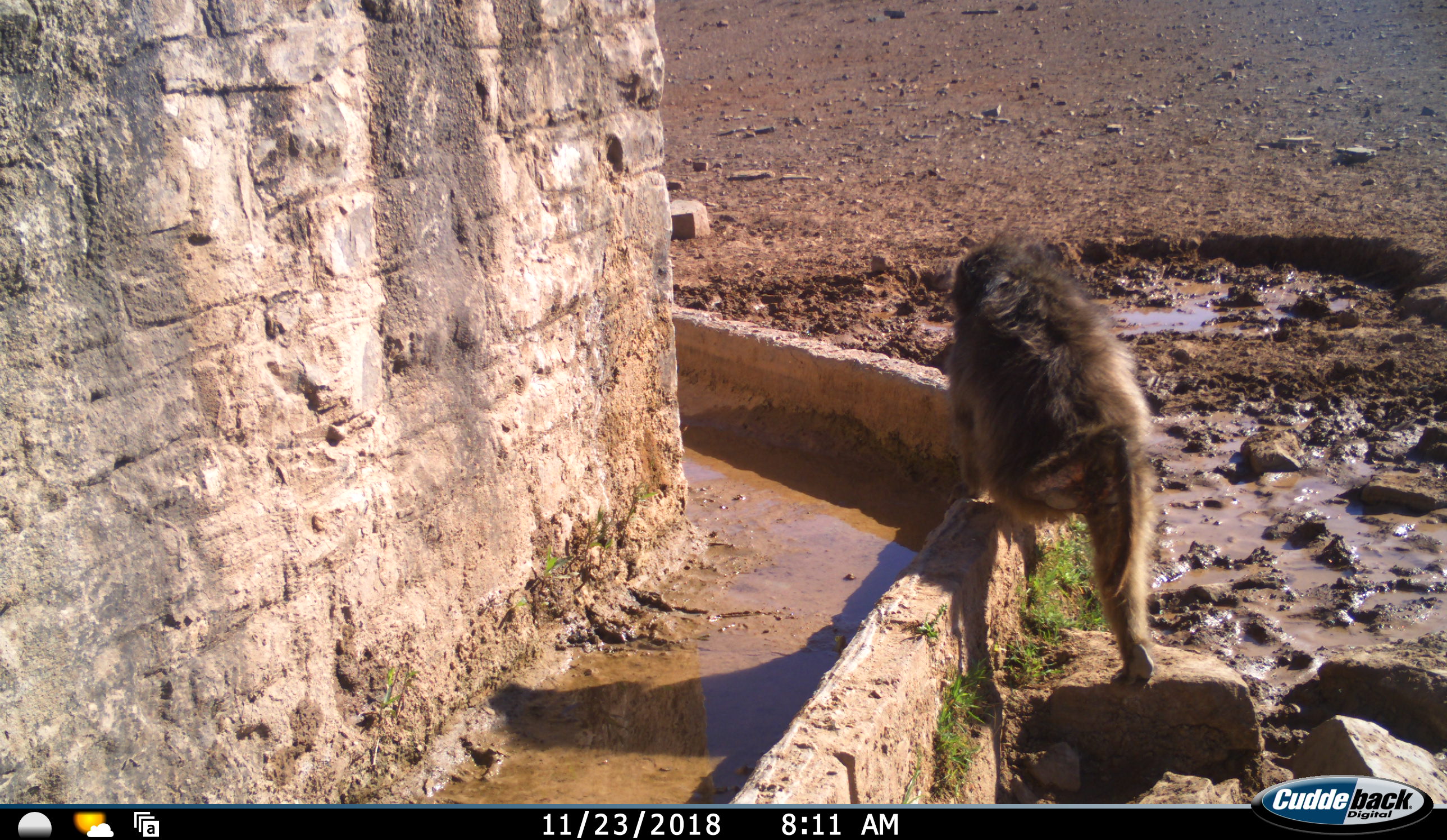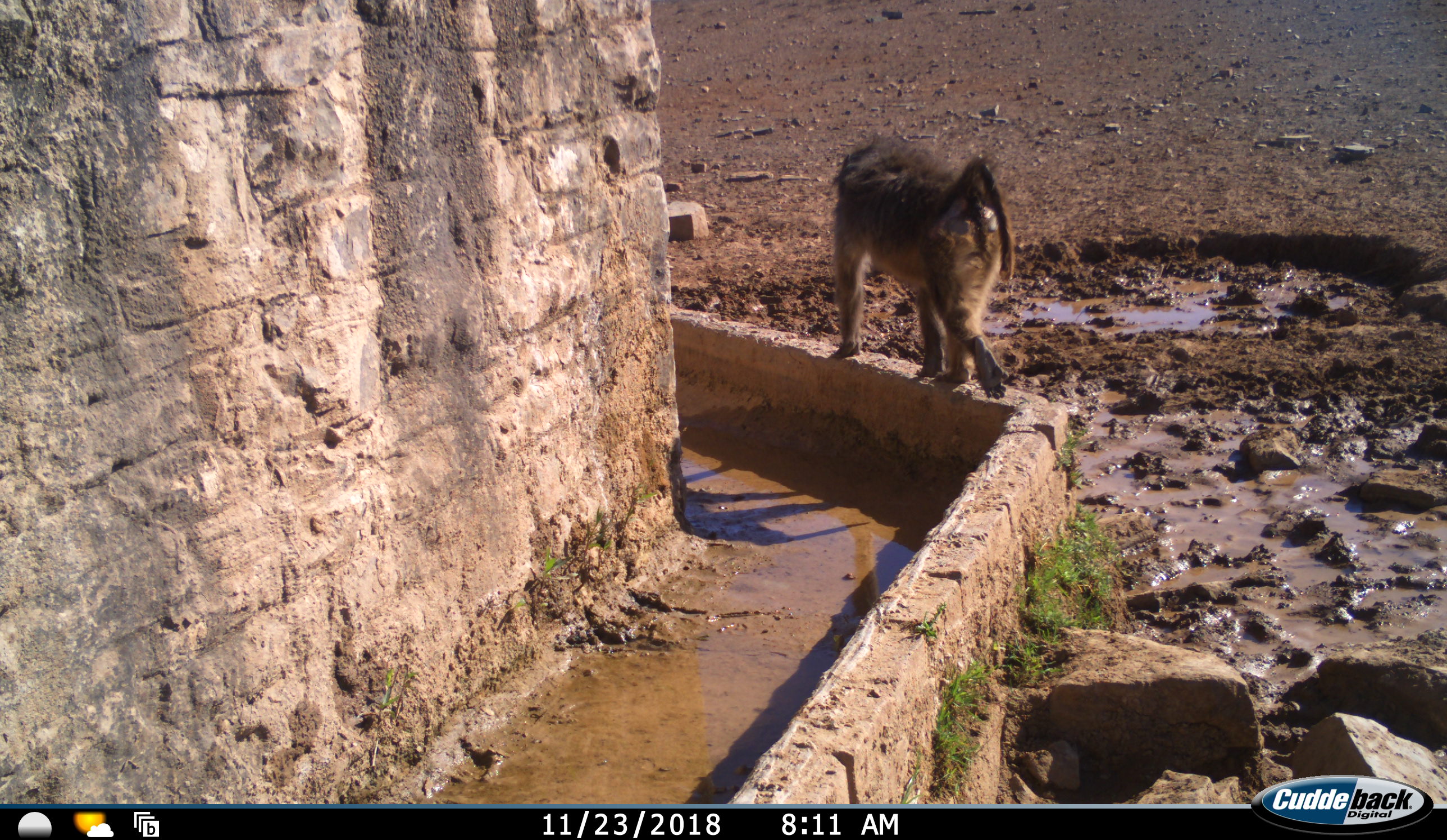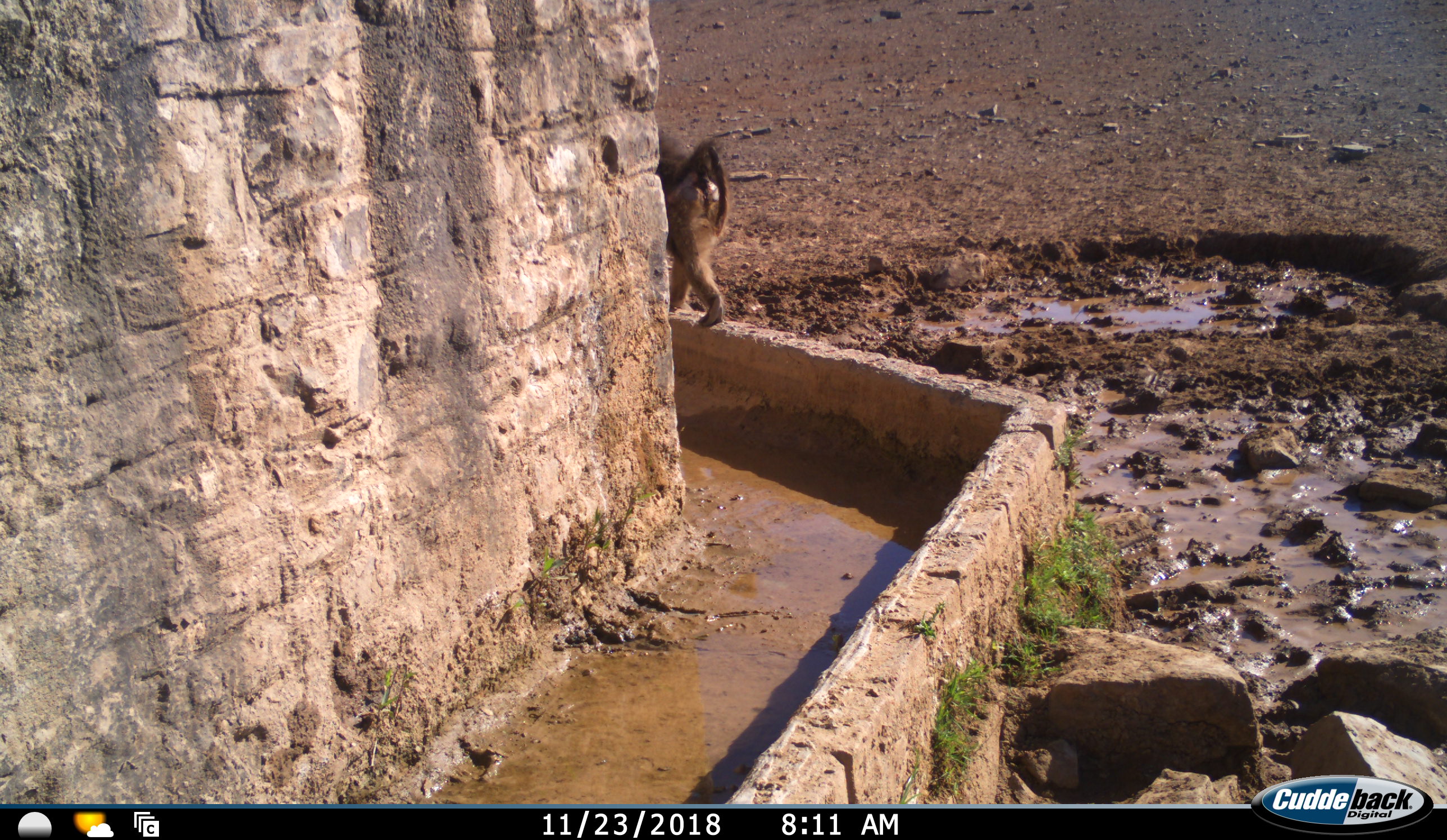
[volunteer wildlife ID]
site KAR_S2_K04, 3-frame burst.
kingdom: Animalia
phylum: Chordata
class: Mammalia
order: Primates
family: Cercopithecidae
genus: Papio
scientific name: Papio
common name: baboon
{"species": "baboon (Papio)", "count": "1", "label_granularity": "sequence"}